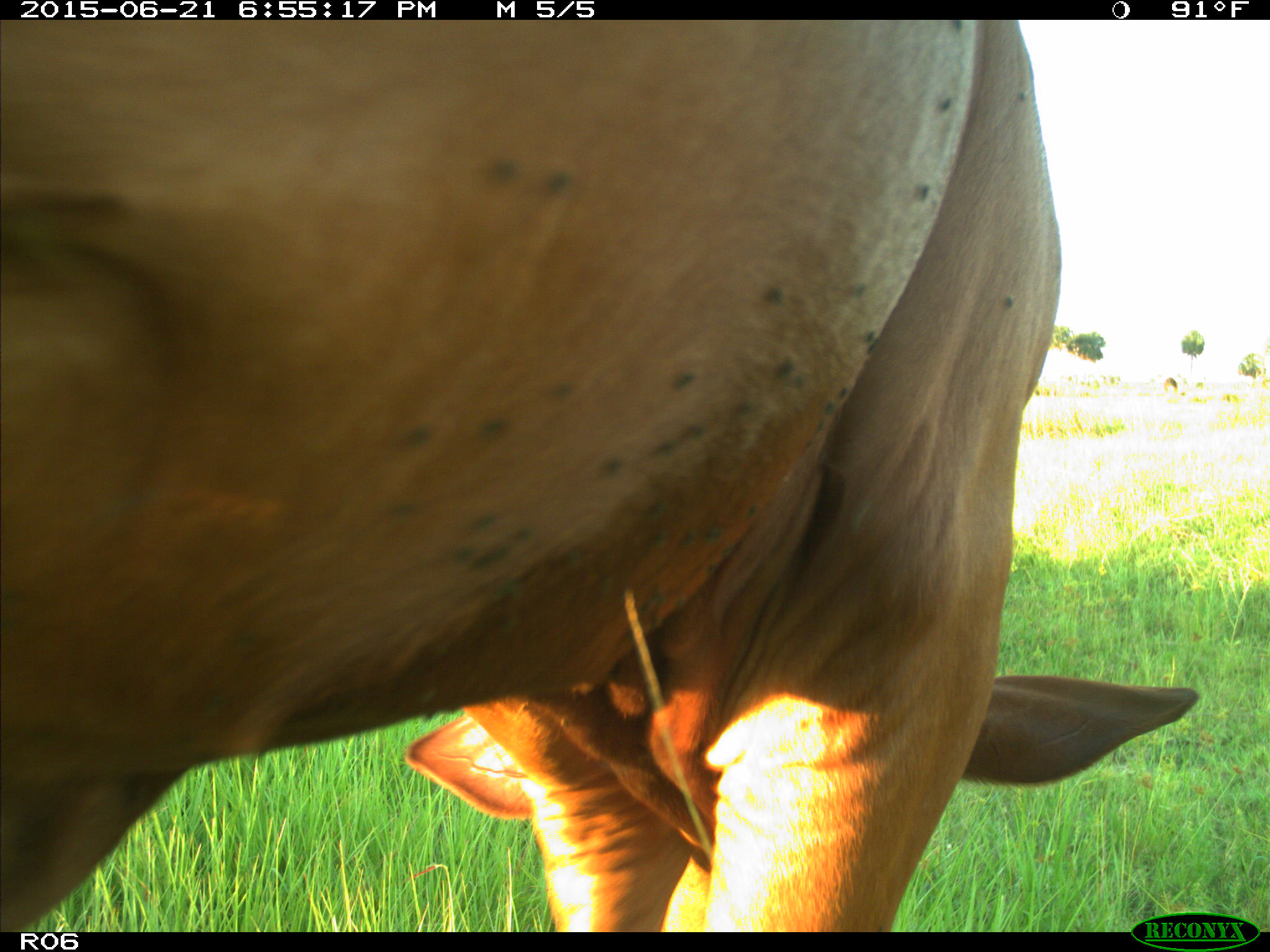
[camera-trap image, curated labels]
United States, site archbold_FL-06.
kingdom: Animalia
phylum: Chordata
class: Mammalia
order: Artiodactyla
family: Bovidae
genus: Bos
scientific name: Bos taurus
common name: domestic cow